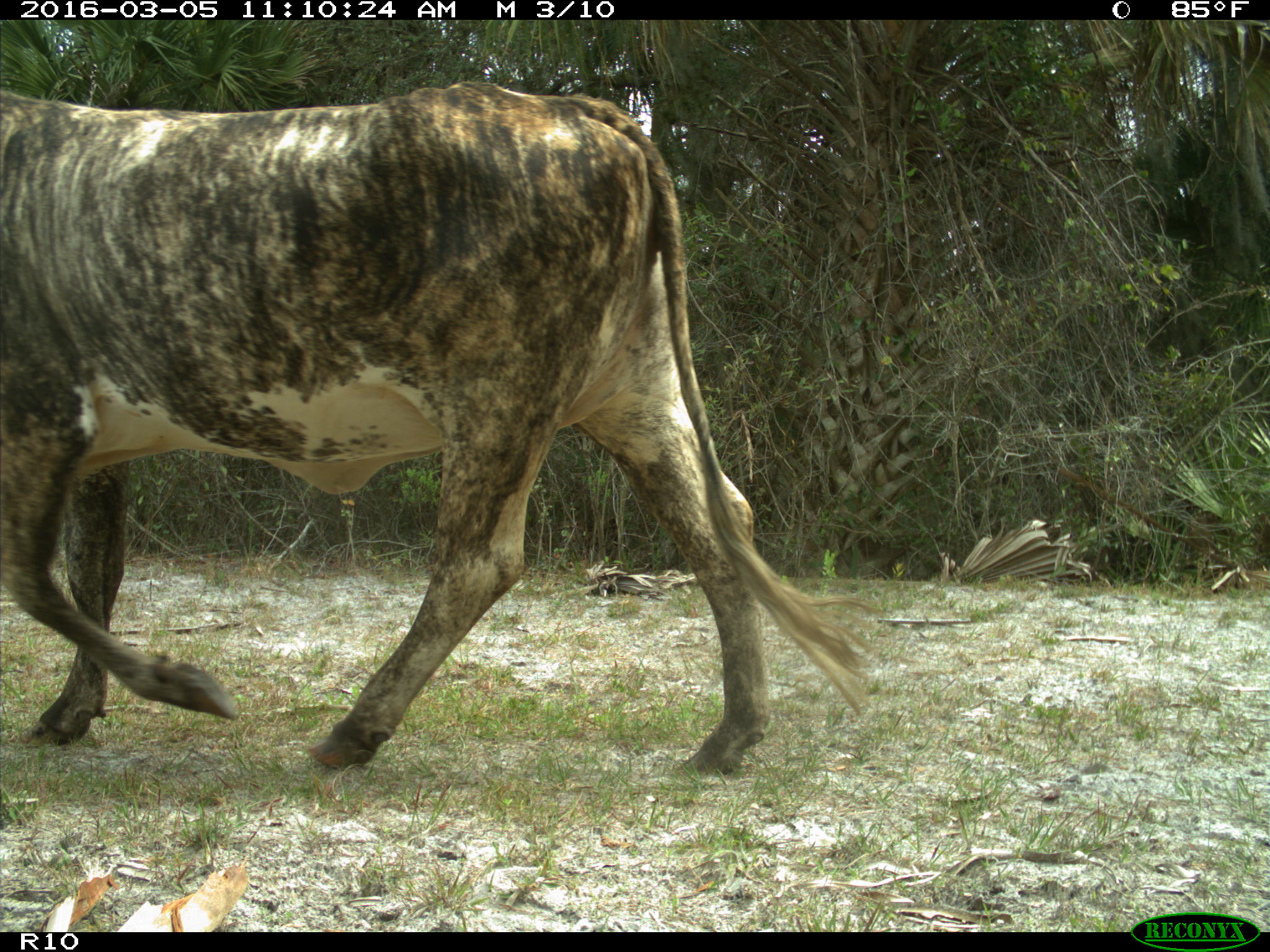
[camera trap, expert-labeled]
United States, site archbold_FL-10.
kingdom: Animalia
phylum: Chordata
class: Mammalia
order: Artiodactyla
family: Bovidae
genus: Bos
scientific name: Bos taurus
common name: domestic cow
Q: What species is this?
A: Bos taurus (domestic cow).